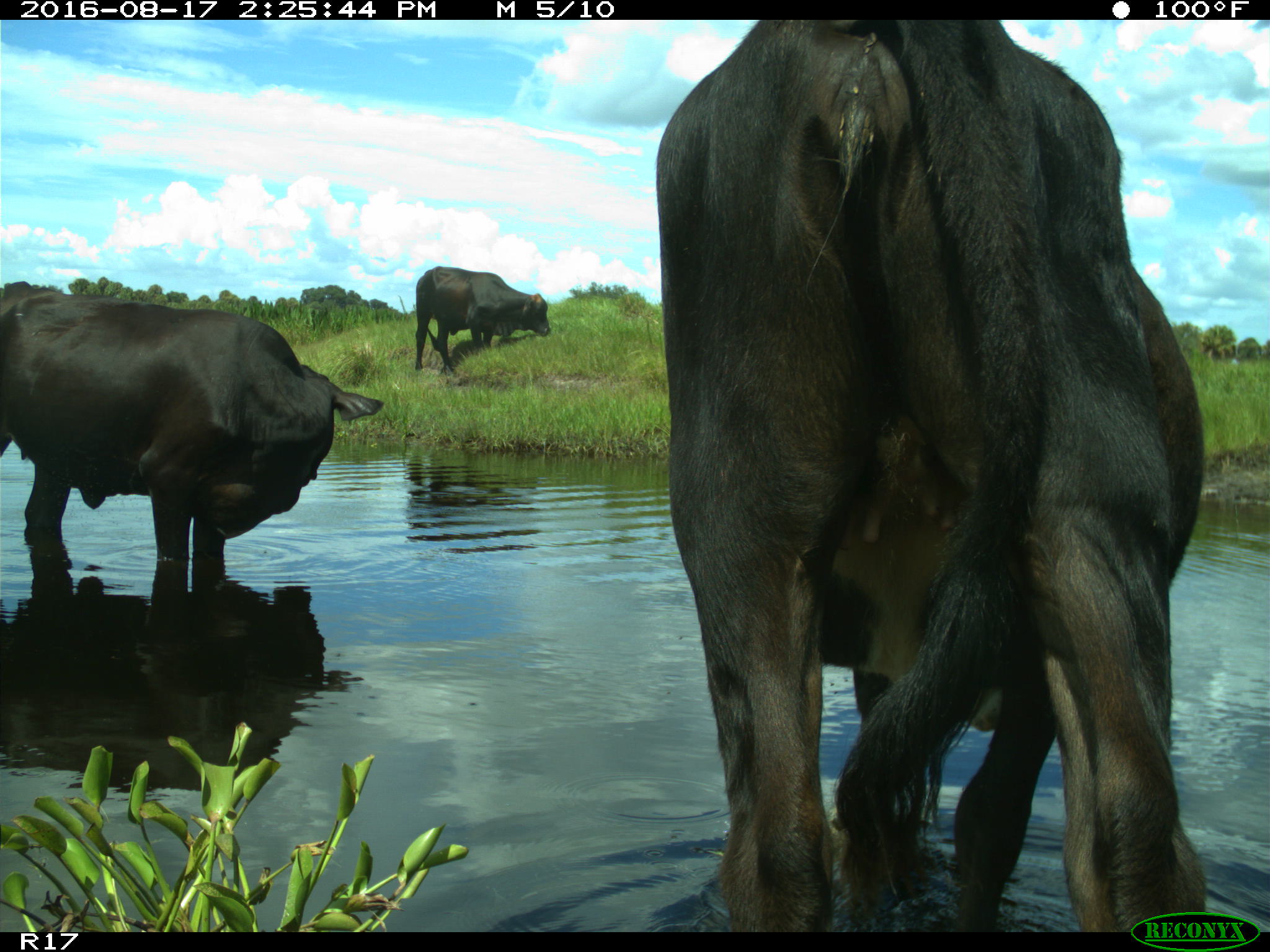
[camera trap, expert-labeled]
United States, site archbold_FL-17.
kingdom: Animalia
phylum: Chordata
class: Mammalia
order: Artiodactyla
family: Bovidae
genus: Bos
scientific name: Bos taurus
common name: domestic cow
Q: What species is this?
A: Bos taurus (domestic cow).